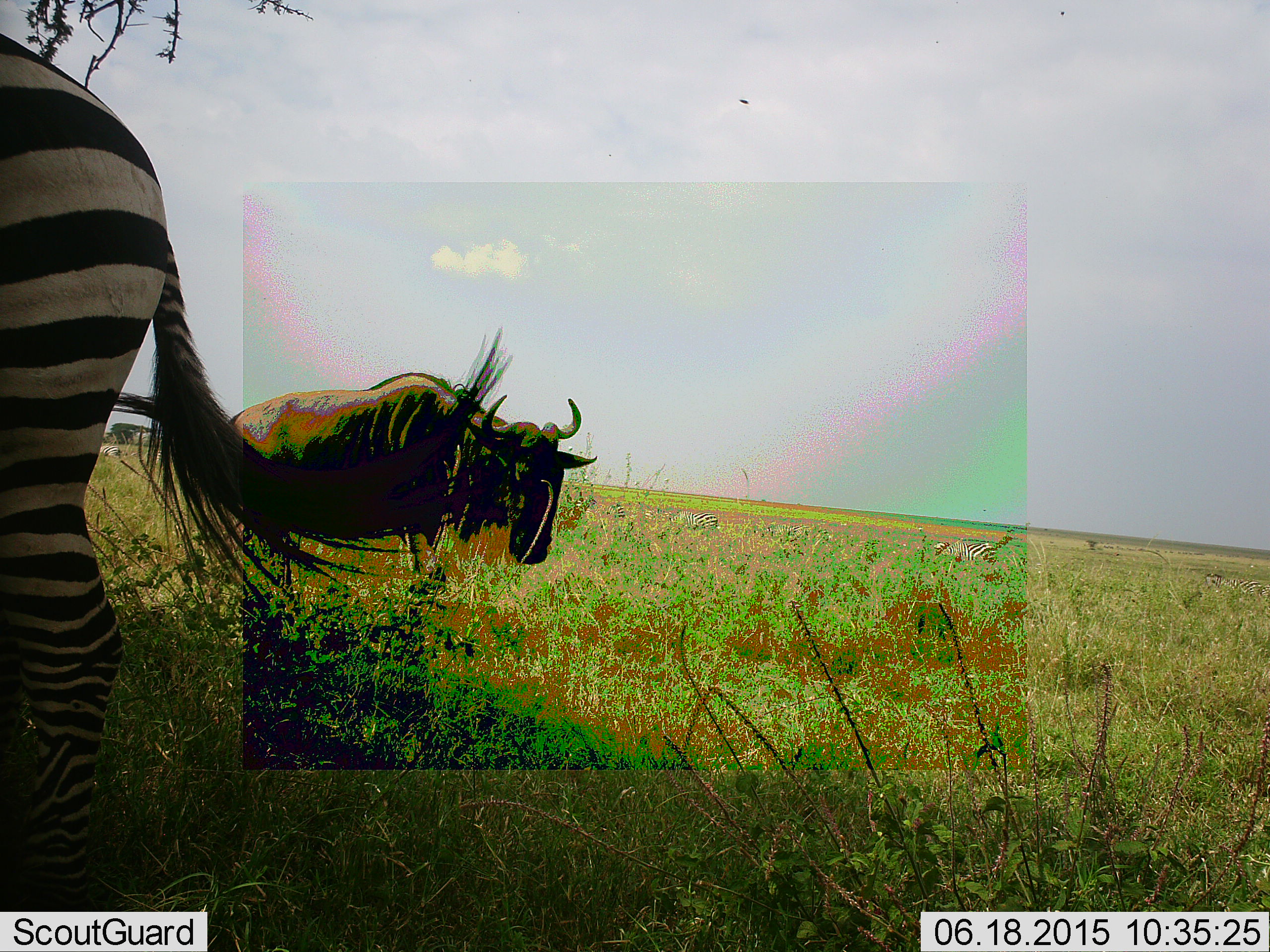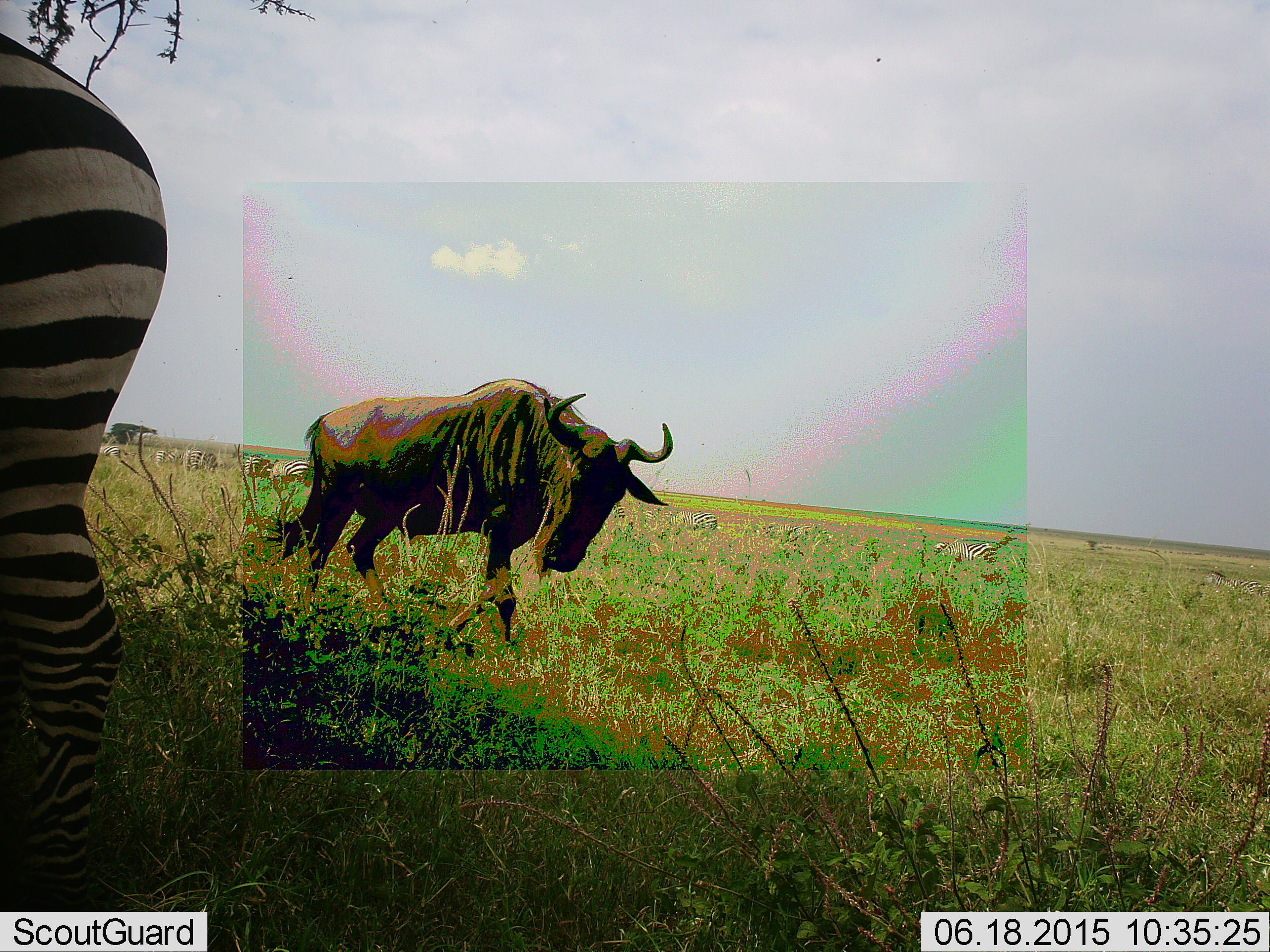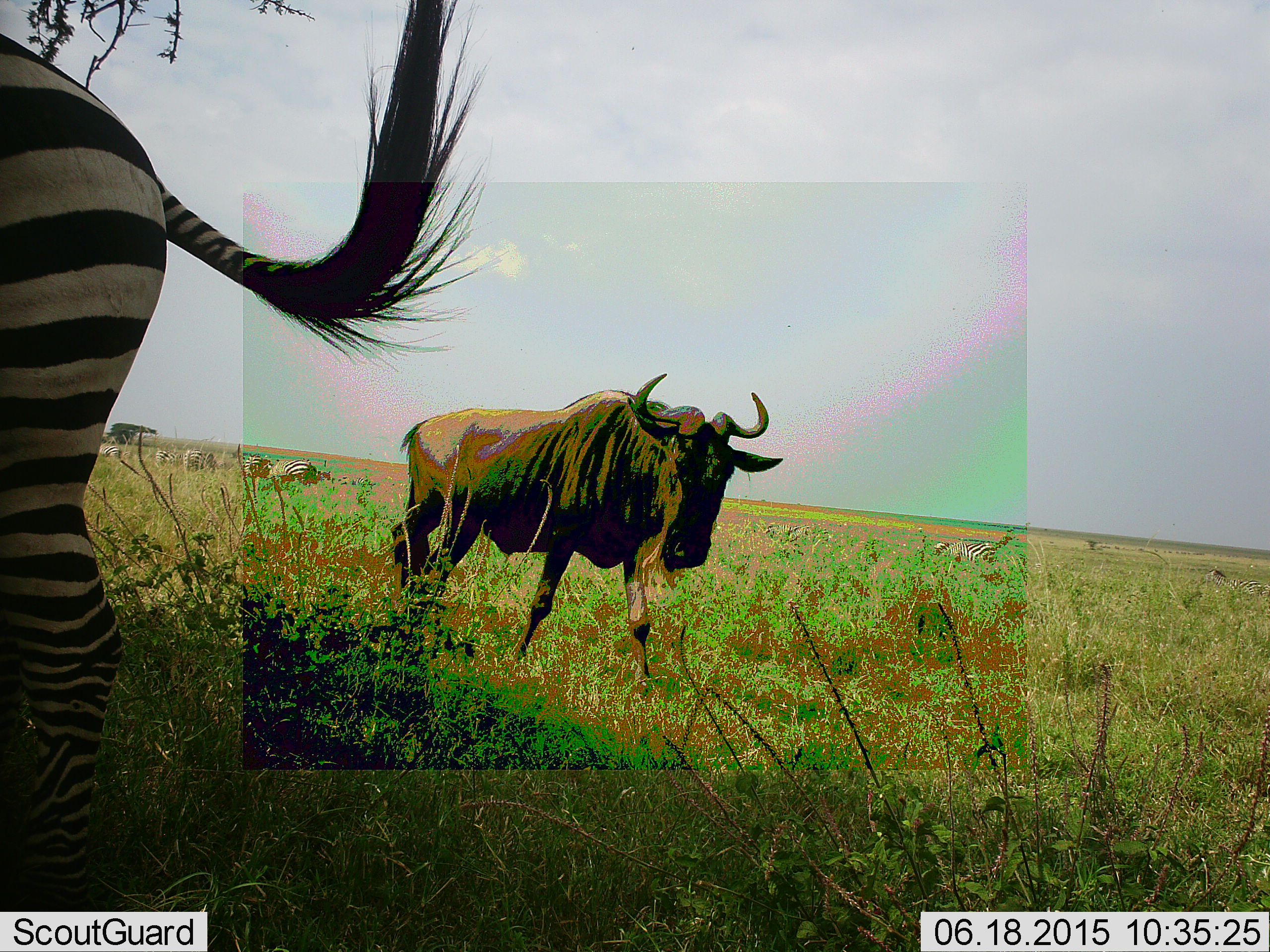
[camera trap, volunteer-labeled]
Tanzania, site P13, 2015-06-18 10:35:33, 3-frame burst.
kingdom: Animalia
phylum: Chordata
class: Mammalia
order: Artiodactyla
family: Bovidae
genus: Connochaetes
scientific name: Connochaetes taurinus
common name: blue wildebeest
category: wildebeest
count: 1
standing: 38%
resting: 0%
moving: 77%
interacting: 0%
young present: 0%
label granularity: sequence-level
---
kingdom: Animalia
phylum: Chordata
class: Mammalia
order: Perissodactyla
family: Equidae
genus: Equus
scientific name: Equus quagga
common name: plains zebra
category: zebra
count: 7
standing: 80%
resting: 10%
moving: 20%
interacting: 0%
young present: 0%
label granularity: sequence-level